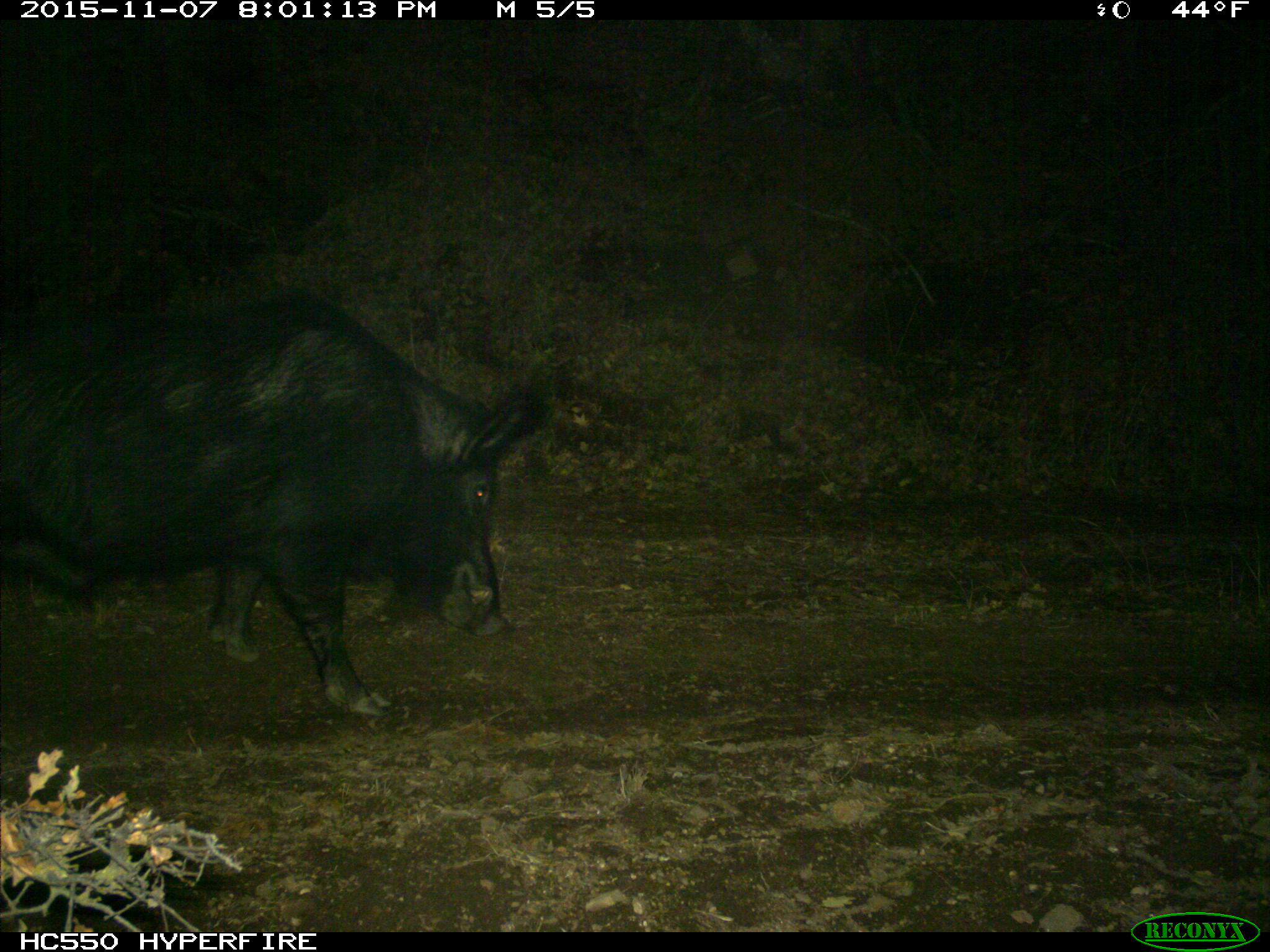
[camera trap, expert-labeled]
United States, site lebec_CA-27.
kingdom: Animalia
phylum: Chordata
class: Mammalia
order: Artiodactyla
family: Suidae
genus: Sus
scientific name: Sus scrofa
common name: wild boar